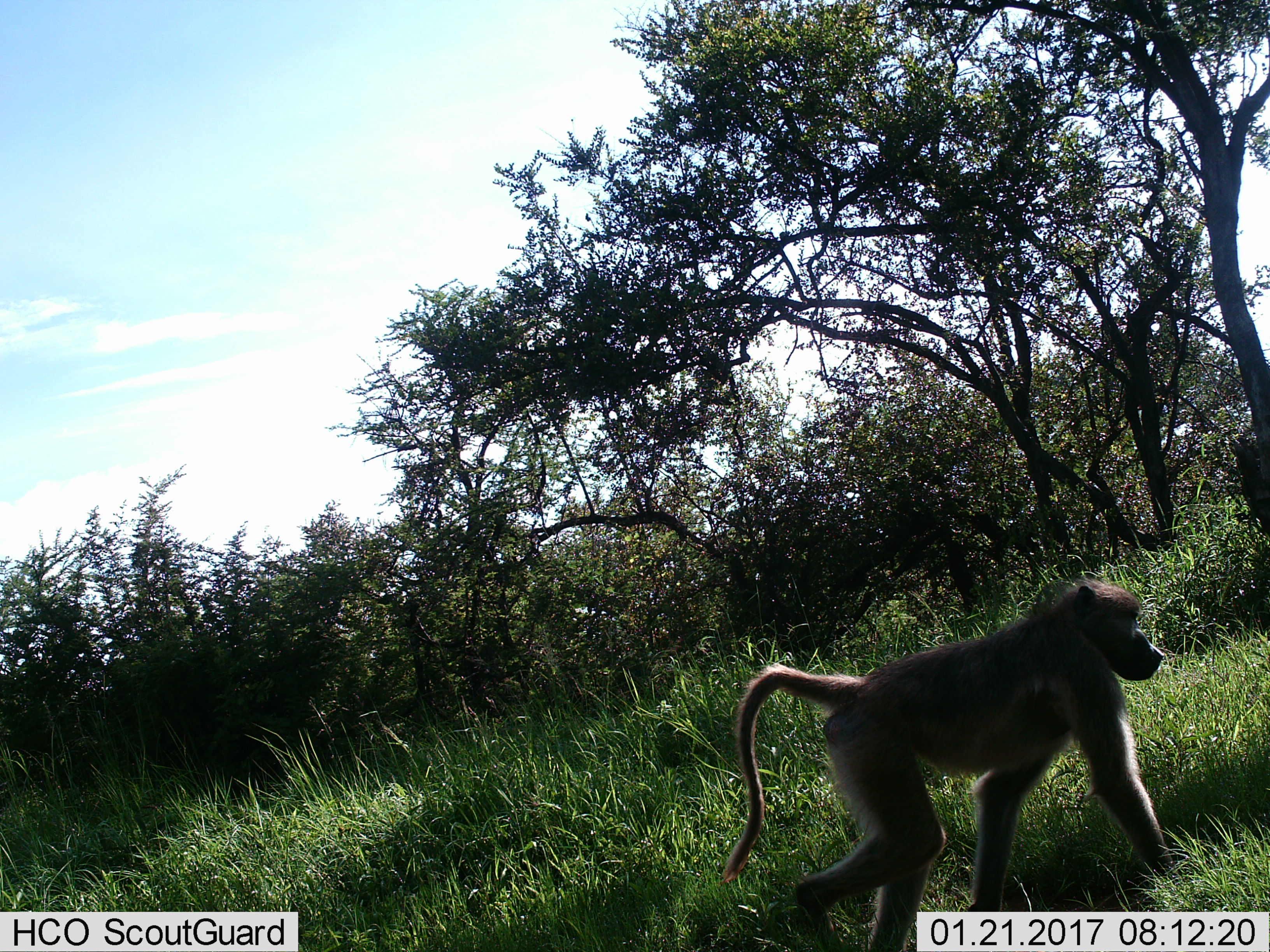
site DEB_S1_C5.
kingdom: Animalia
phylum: Chordata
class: Mammalia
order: Primates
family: Cercopithecidae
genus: Papio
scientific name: Papio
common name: baboon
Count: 1.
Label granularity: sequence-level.